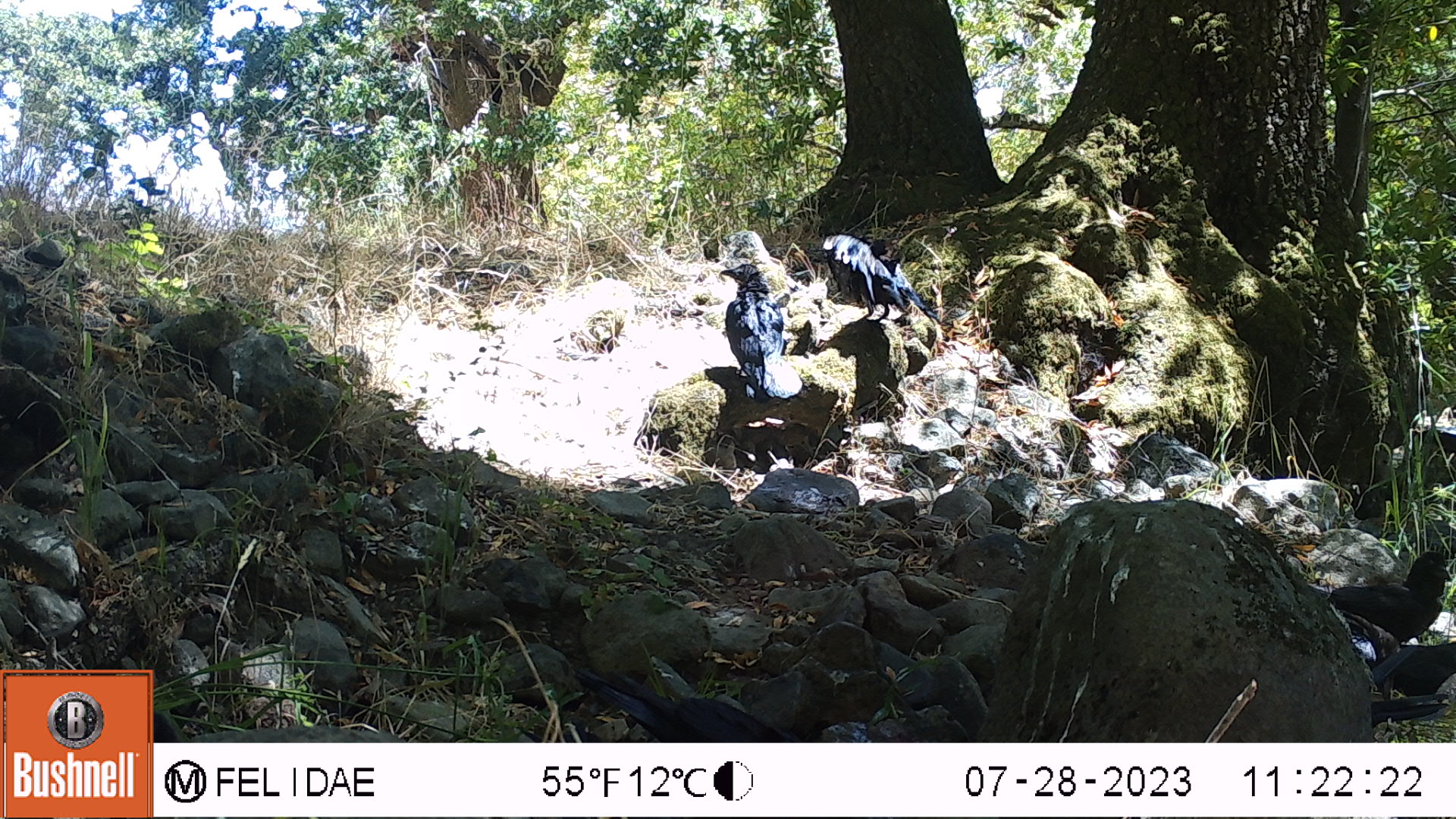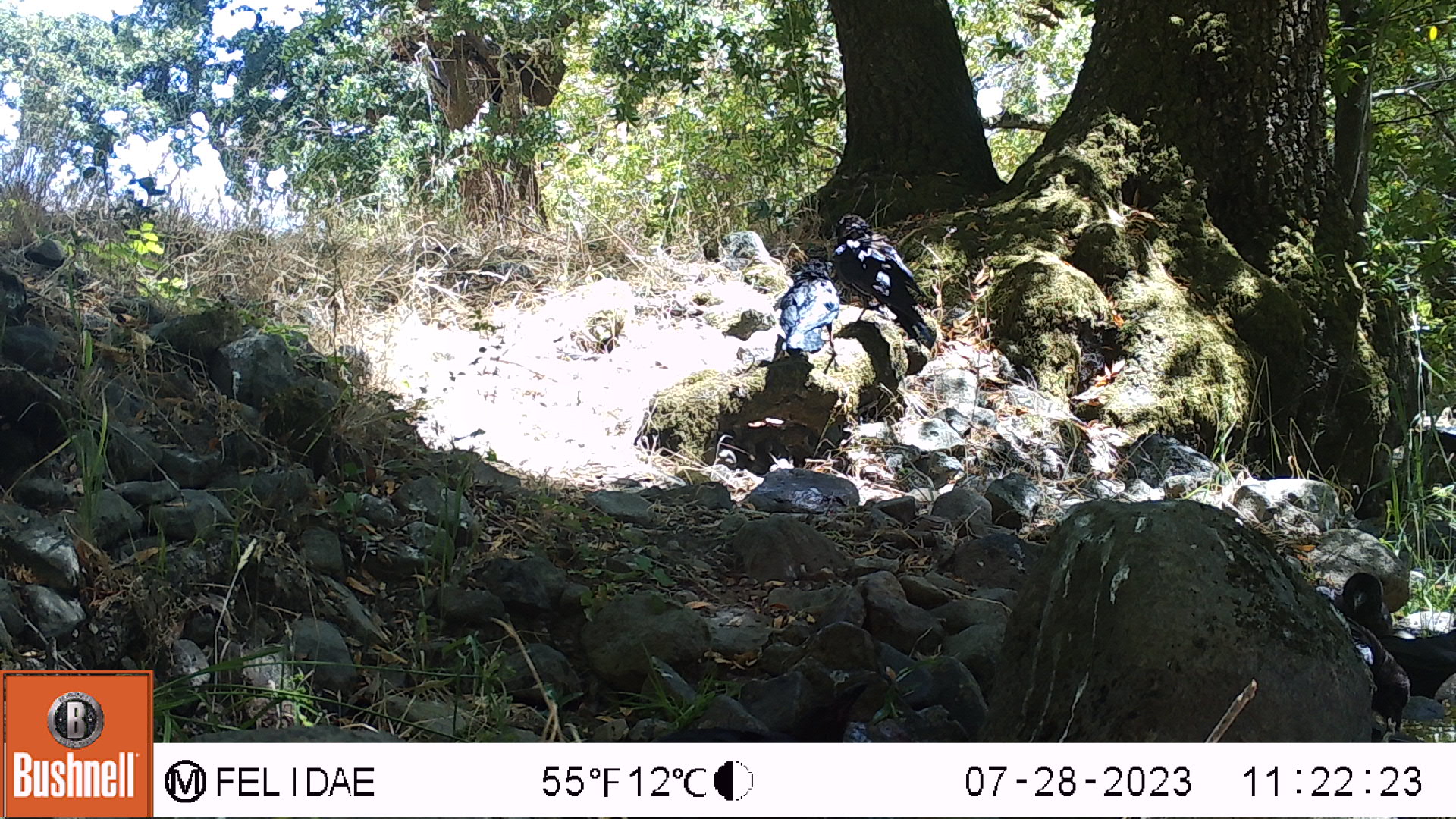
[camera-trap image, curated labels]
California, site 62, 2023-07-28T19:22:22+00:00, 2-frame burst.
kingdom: Animalia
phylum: Chordata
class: Aves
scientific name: Aves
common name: bird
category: unknown bird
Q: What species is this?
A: Unknown bird (bird) (Aves).